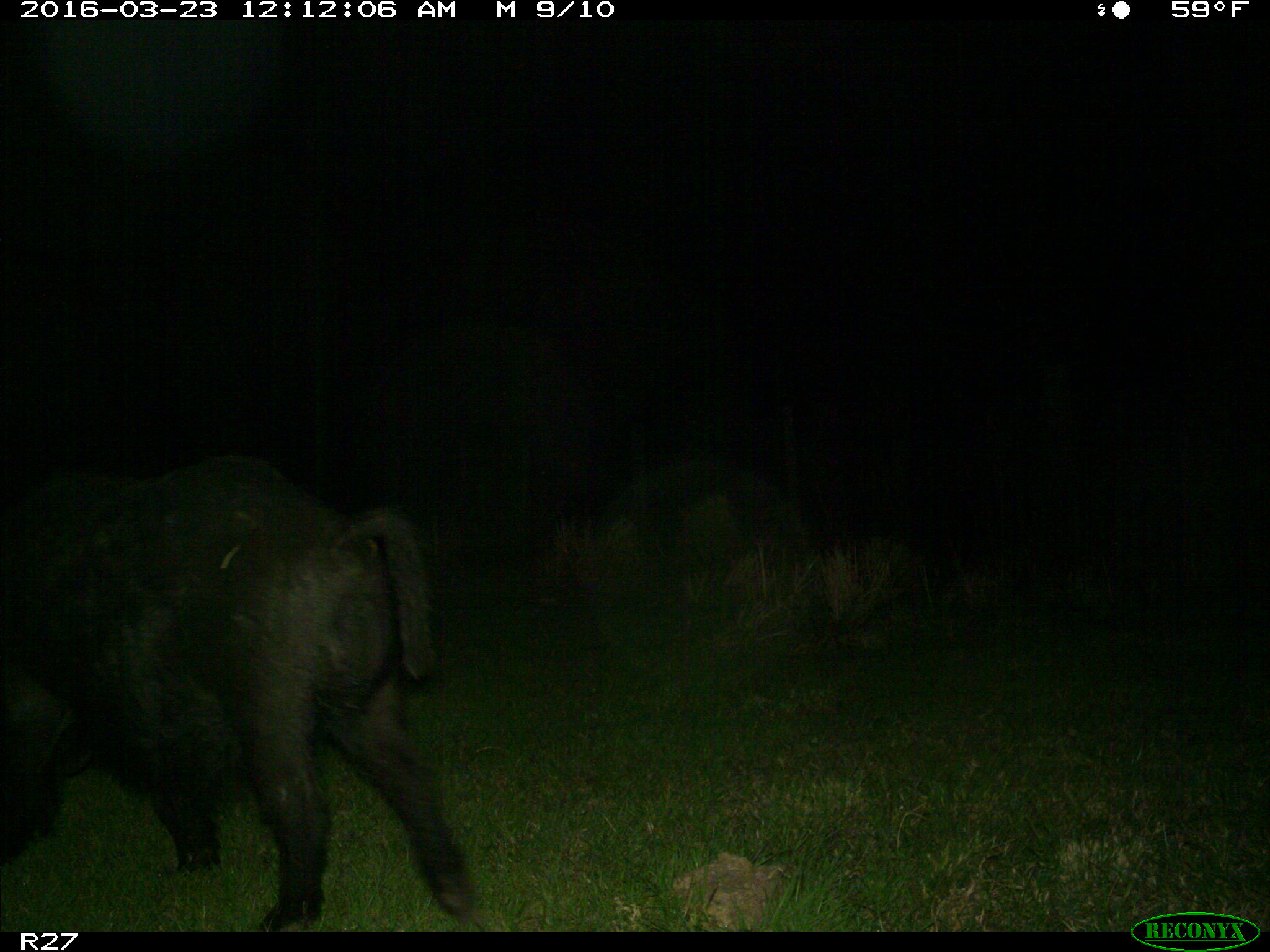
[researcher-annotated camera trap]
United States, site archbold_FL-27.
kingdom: Animalia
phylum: Chordata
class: Mammalia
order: Artiodactyla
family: Suidae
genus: Sus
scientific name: Sus scrofa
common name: wild boar